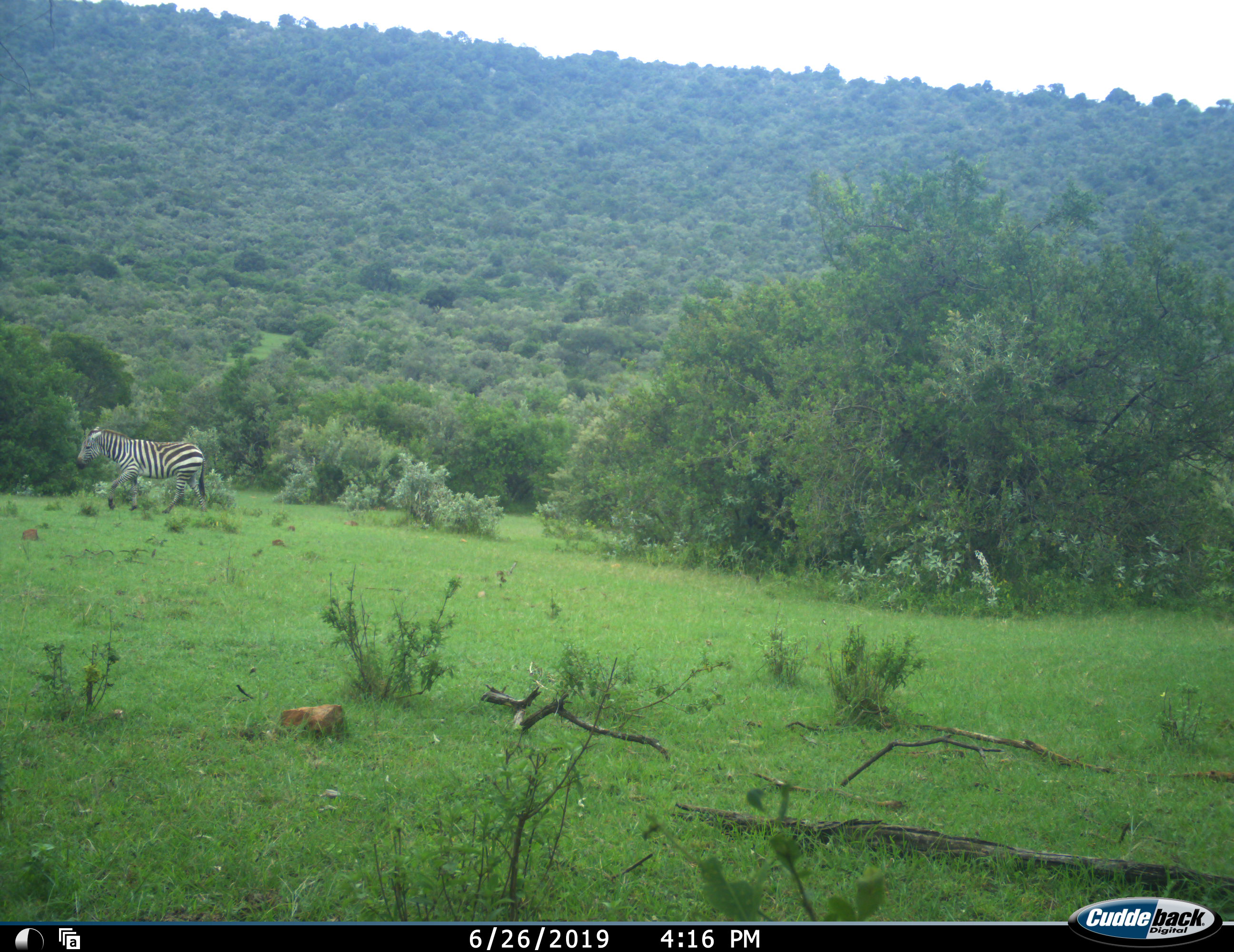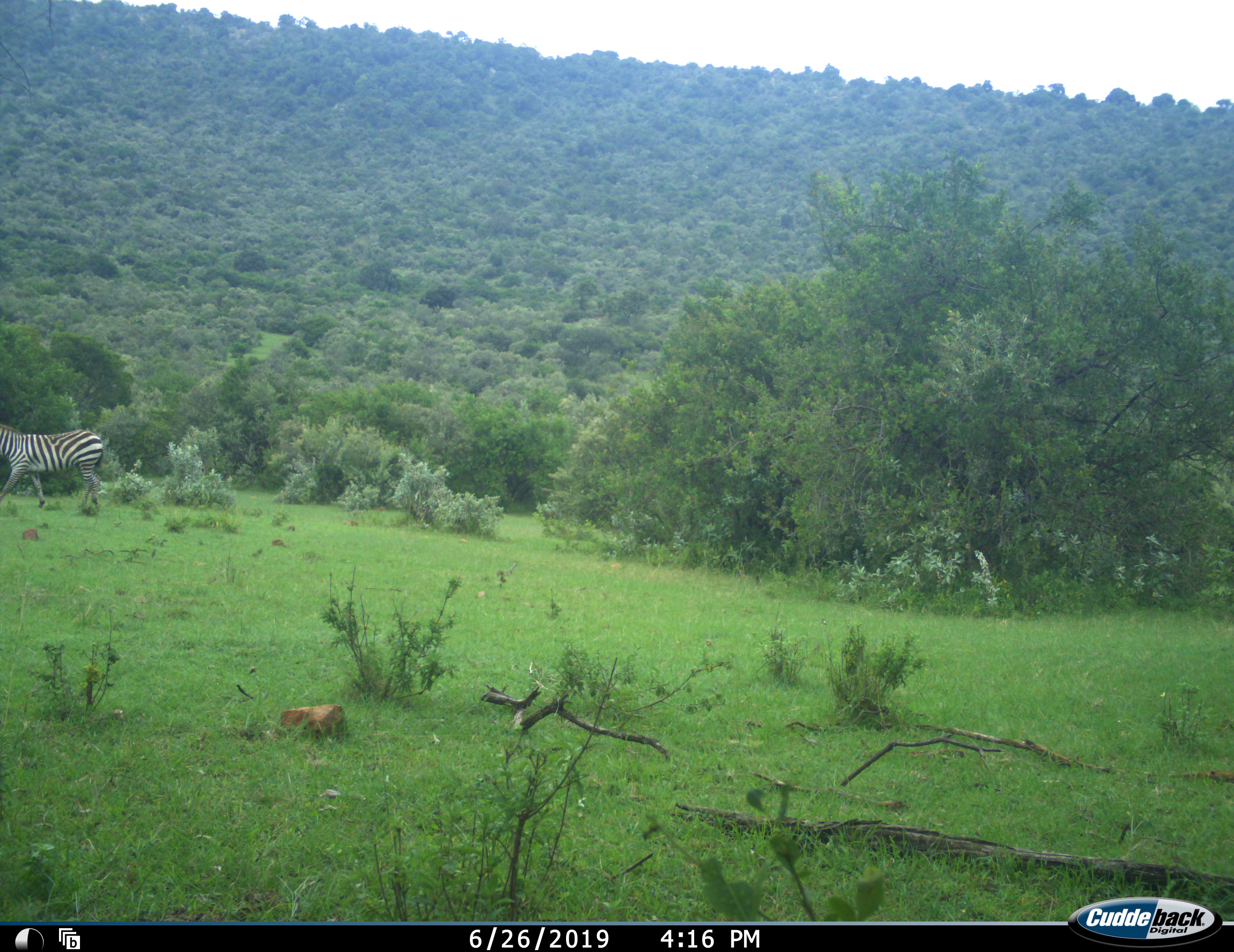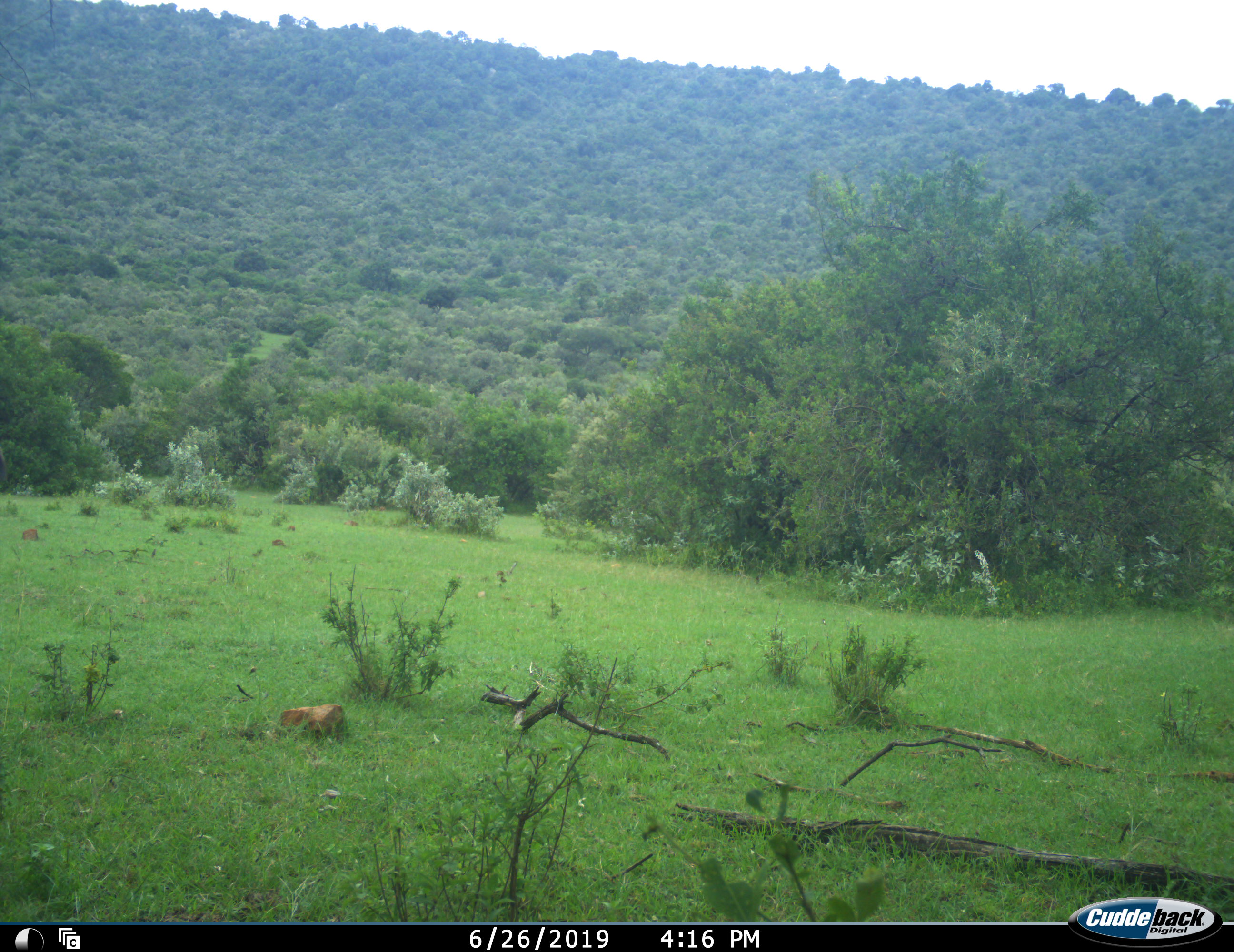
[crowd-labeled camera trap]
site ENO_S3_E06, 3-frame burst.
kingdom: Animalia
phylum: Chordata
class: Mammalia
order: Perissodactyla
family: Equidae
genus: Equus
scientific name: Equus quagga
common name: plains zebra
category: zebraplains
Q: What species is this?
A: Zebraplains (plains zebra) (Equus quagga).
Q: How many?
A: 1.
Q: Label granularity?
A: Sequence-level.